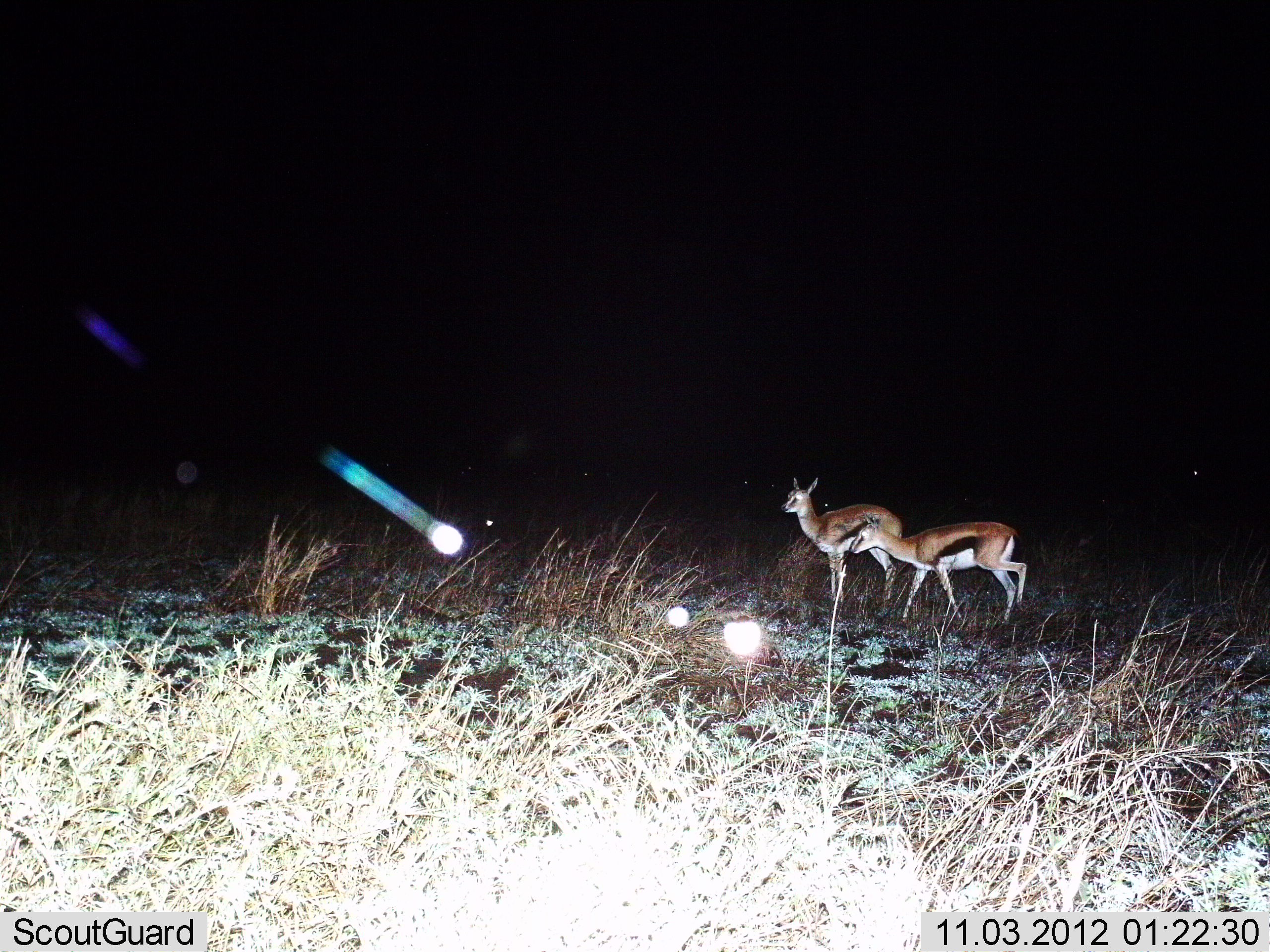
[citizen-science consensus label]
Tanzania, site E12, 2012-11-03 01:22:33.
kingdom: Animalia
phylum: Chordata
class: Mammalia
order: Artiodactyla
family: Bovidae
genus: Eudorcas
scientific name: Eudorcas thomsonii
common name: thomson's gazelle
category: gazellethomsons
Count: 2.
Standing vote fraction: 80%.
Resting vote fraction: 0%.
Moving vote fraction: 40%.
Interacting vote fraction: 0%.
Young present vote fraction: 0%.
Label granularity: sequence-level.